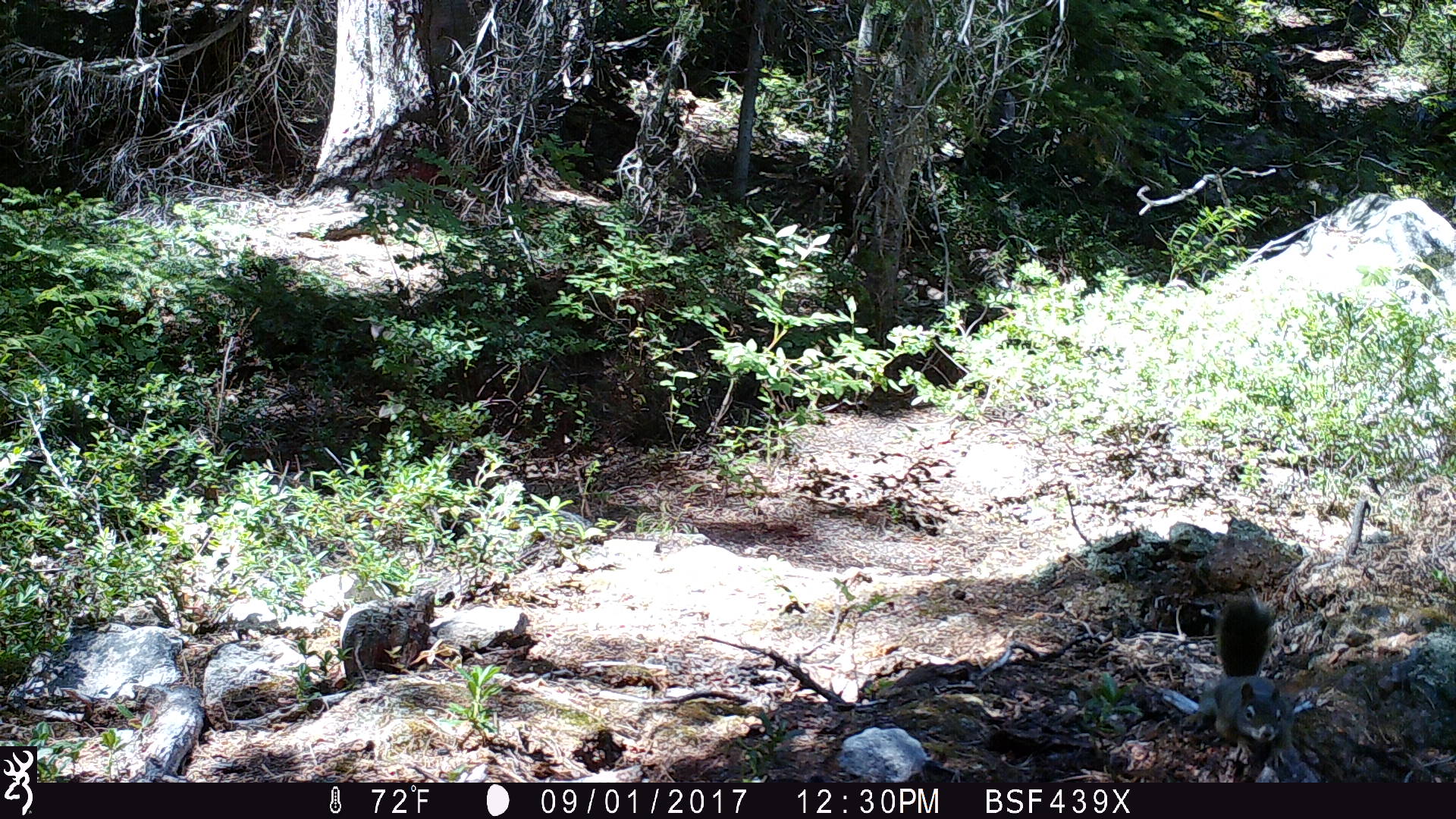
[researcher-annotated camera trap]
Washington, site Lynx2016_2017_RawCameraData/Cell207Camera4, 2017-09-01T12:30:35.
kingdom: Animalia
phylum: Chordata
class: Mammalia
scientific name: Mammalia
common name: small mammal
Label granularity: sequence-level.